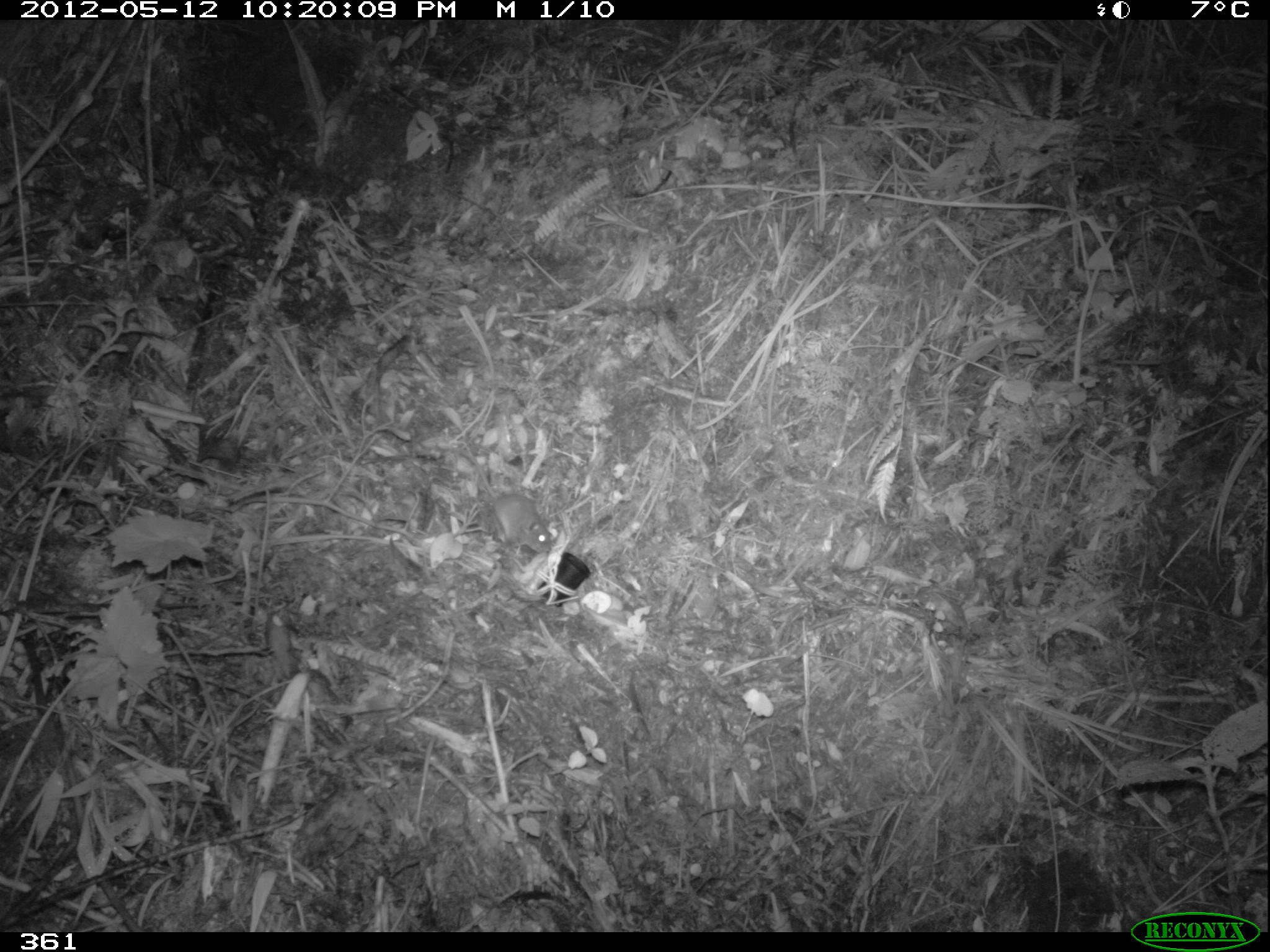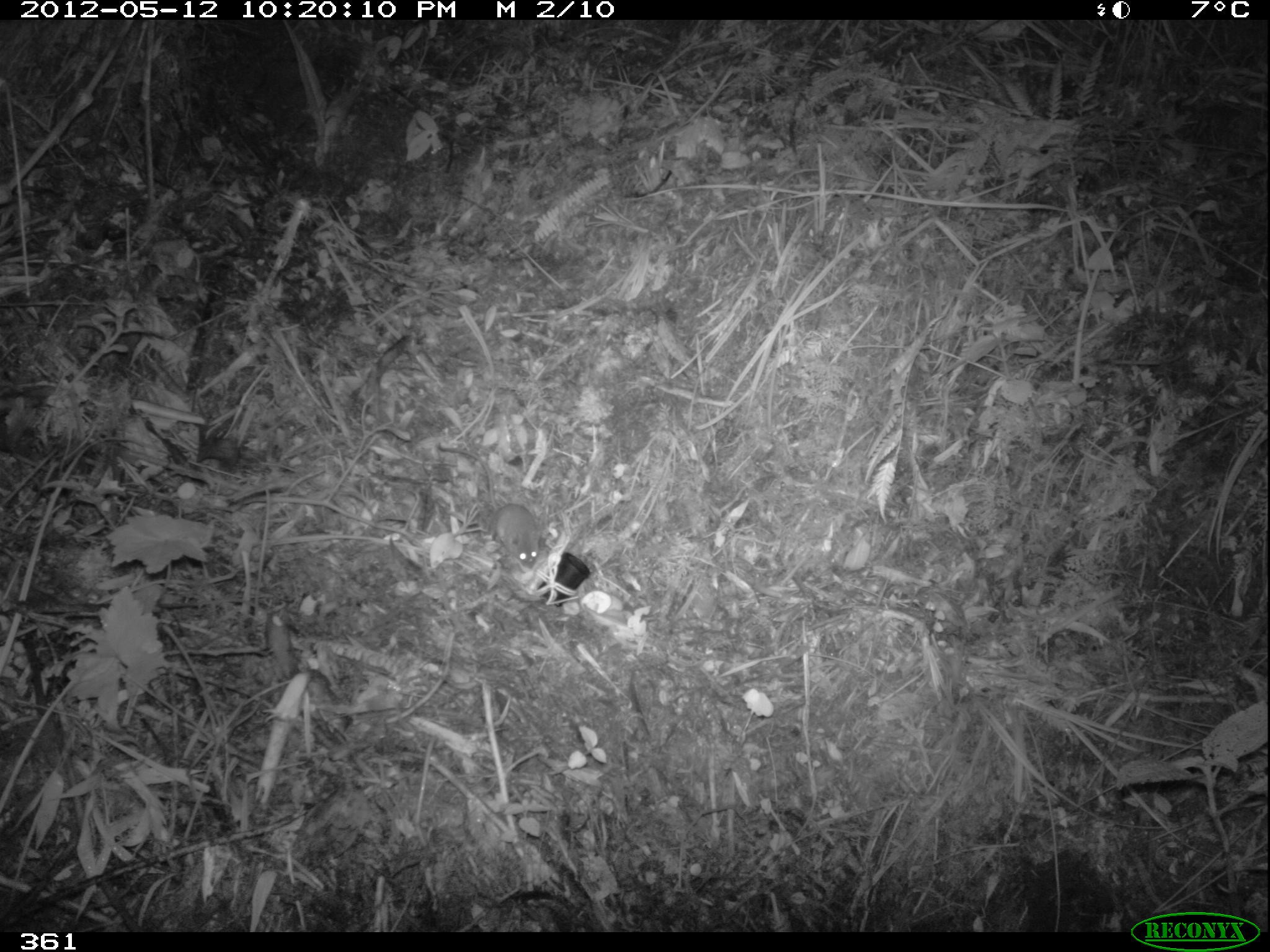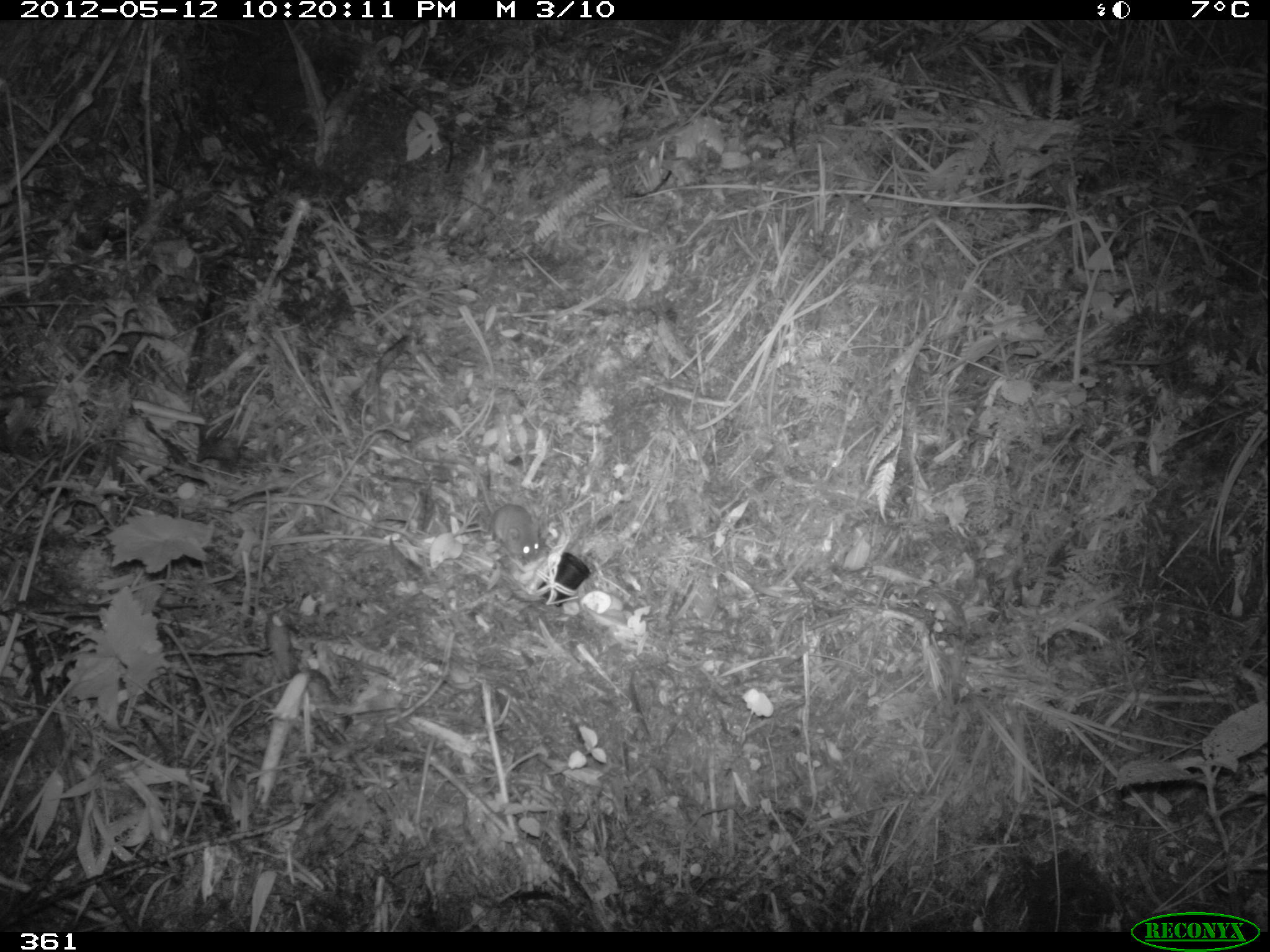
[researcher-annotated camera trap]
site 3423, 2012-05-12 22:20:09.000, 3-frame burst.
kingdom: Animalia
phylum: Chordata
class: Mammalia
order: Rodentia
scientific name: Rodentia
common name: rodents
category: unknown rodent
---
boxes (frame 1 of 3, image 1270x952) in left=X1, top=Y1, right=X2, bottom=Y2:
unknown rodent: left=458, top=450, right=554, bottom=555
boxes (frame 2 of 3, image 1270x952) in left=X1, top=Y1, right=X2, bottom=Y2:
unknown rodent: left=437, top=443, right=541, bottom=569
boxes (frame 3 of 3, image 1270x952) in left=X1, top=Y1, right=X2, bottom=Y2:
unknown rodent: left=423, top=458, right=540, bottom=564